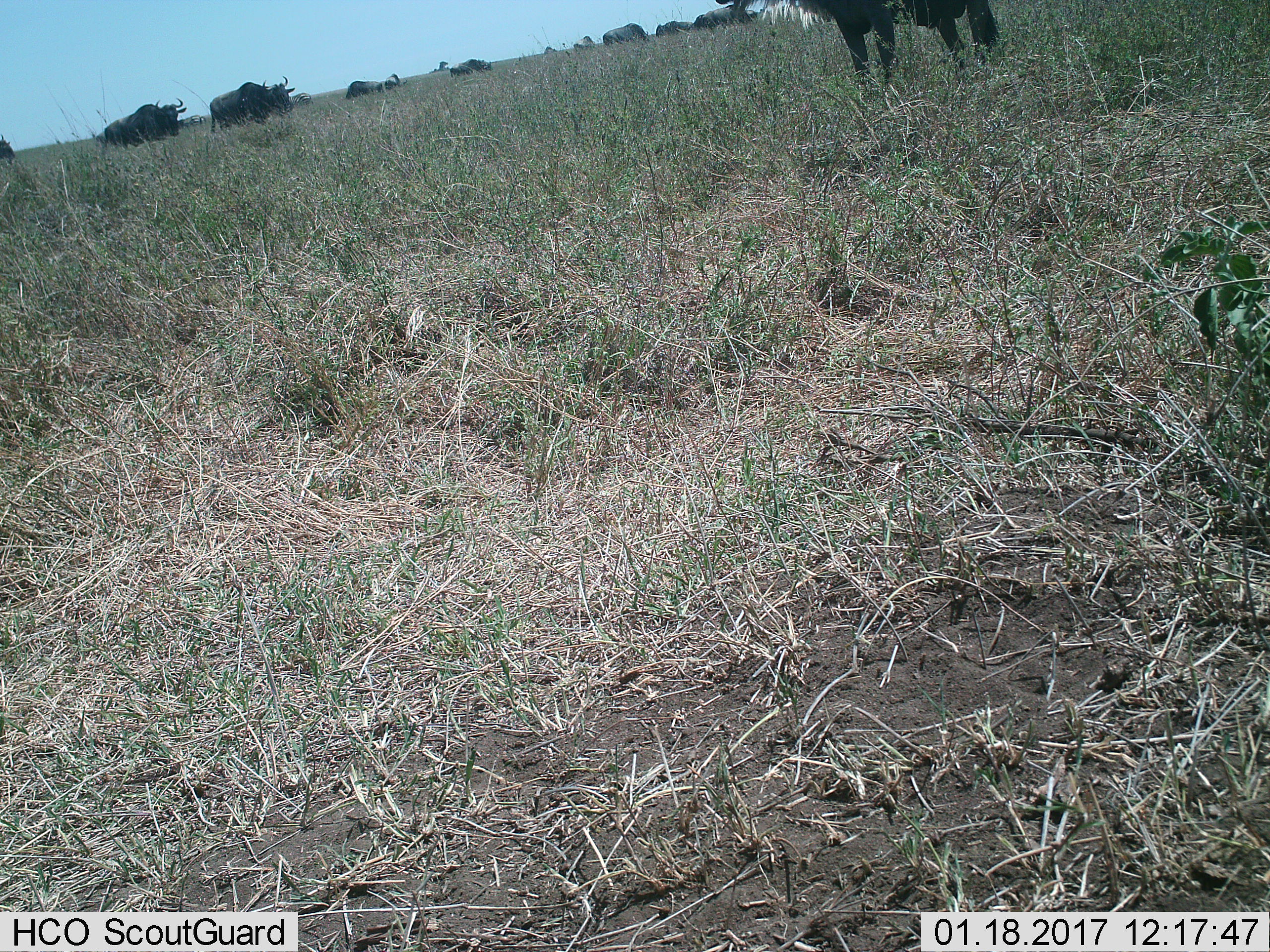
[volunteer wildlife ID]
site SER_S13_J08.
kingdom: Animalia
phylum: Chordata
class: Mammalia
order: Artiodactyla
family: Bovidae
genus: Connochaetes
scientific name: Connochaetes taurinus taurinus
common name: blue wildebeest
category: wildebeestblue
Wildebeestblue (blue wildebeest) (Connochaetes taurinus taurinus), count 10. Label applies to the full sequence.